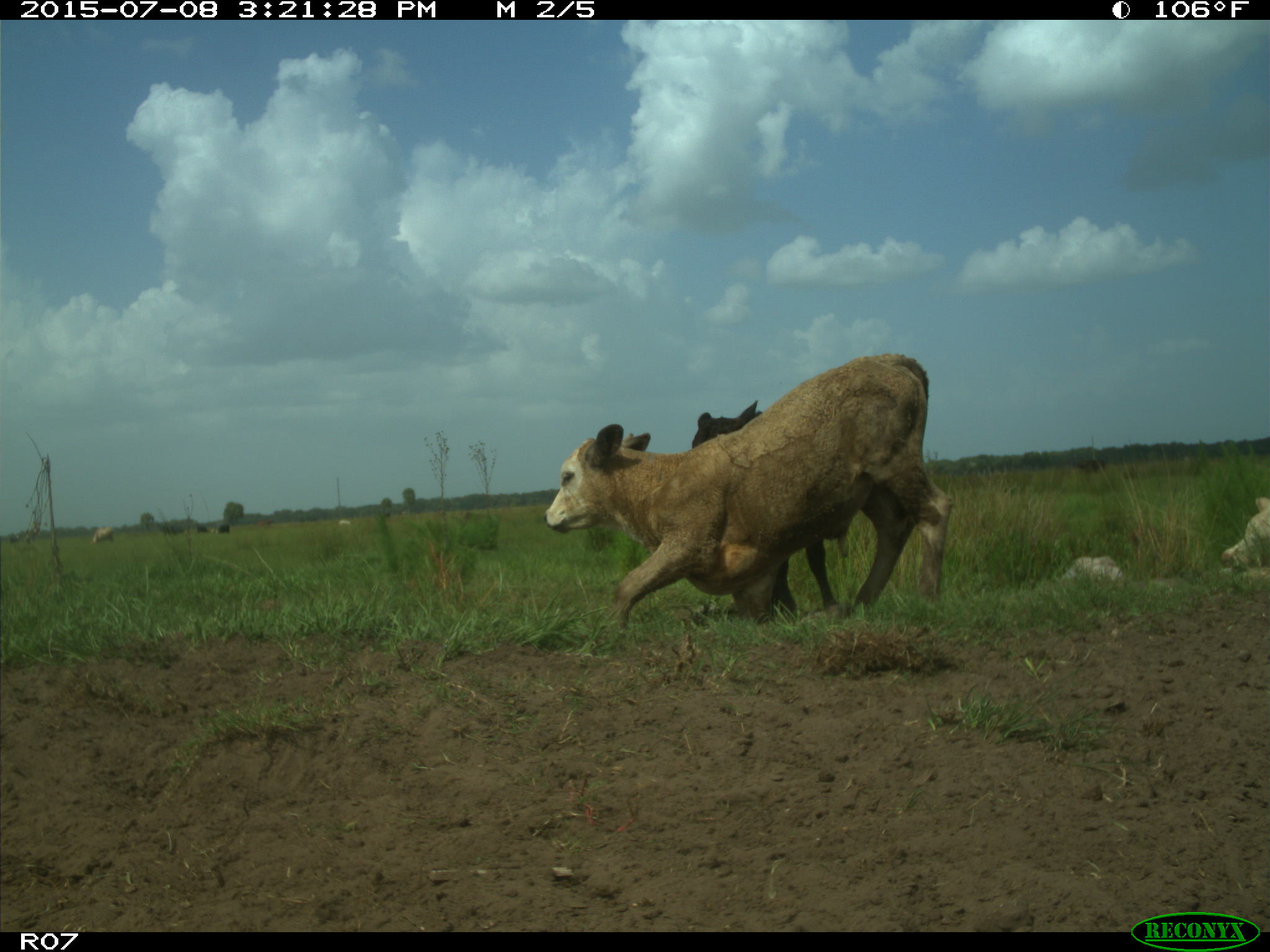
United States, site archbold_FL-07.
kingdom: Animalia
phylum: Chordata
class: Mammalia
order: Artiodactyla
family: Bovidae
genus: Bos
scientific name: Bos taurus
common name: domestic cow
Bos taurus (domestic cow).